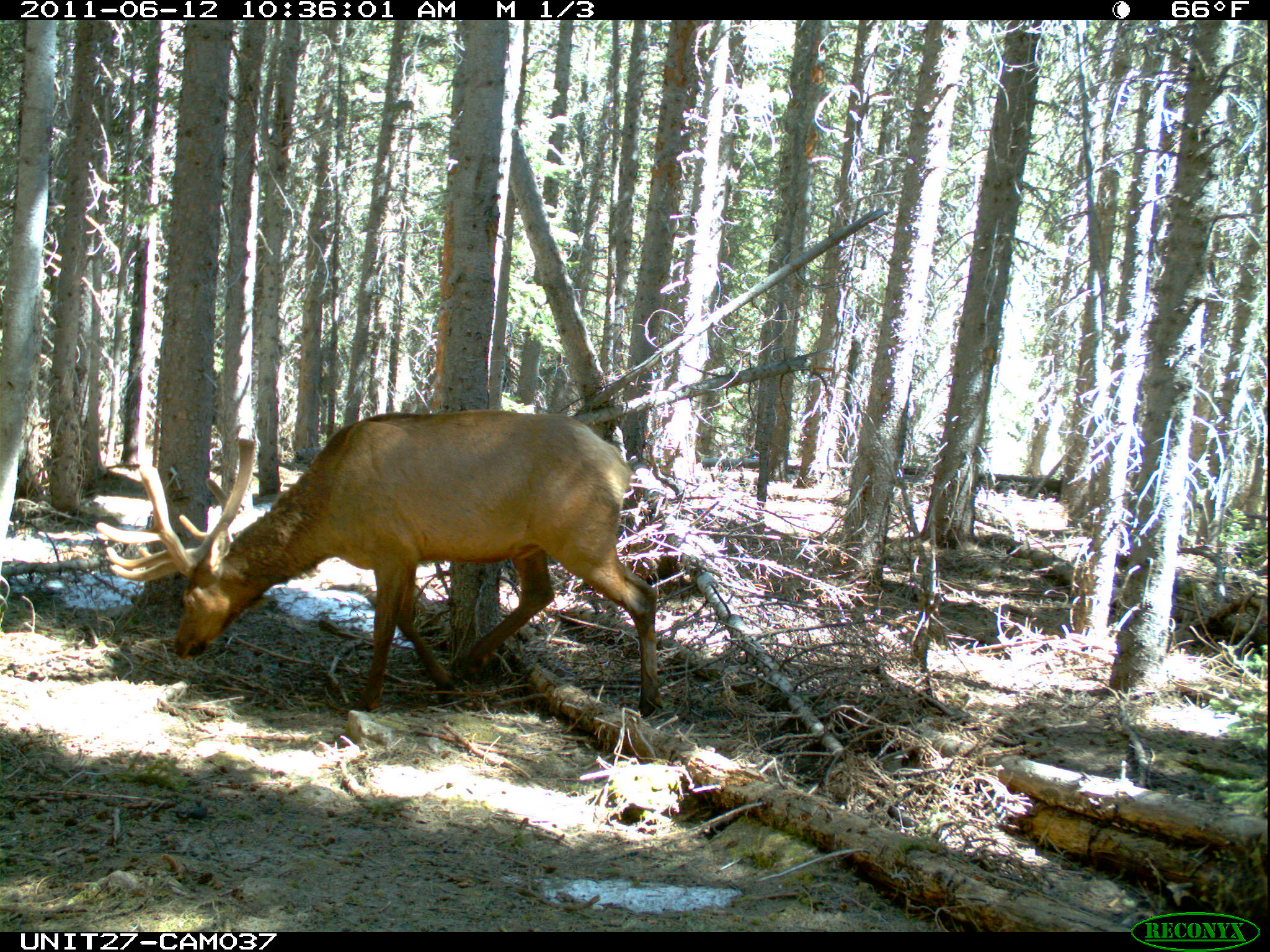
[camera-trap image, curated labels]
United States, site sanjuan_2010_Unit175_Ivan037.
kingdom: Animalia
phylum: Chordata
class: Mammalia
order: Artiodactyla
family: Cervidae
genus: Cervus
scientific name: Cervus elaphus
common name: red deer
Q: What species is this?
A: Cervus elaphus (red deer).